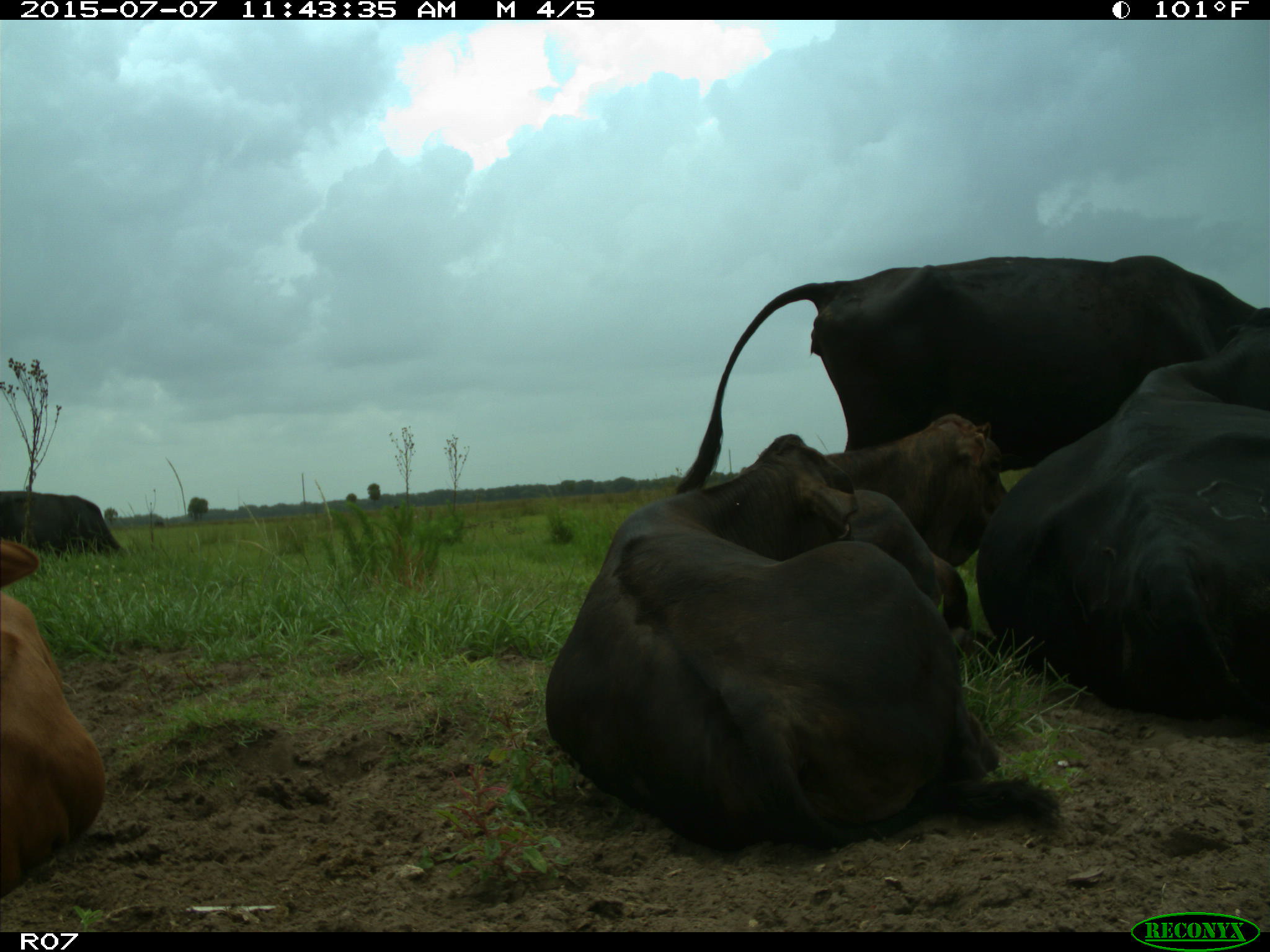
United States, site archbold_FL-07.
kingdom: Animalia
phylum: Chordata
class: Mammalia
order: Artiodactyla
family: Bovidae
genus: Bos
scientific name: Bos taurus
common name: domestic cow